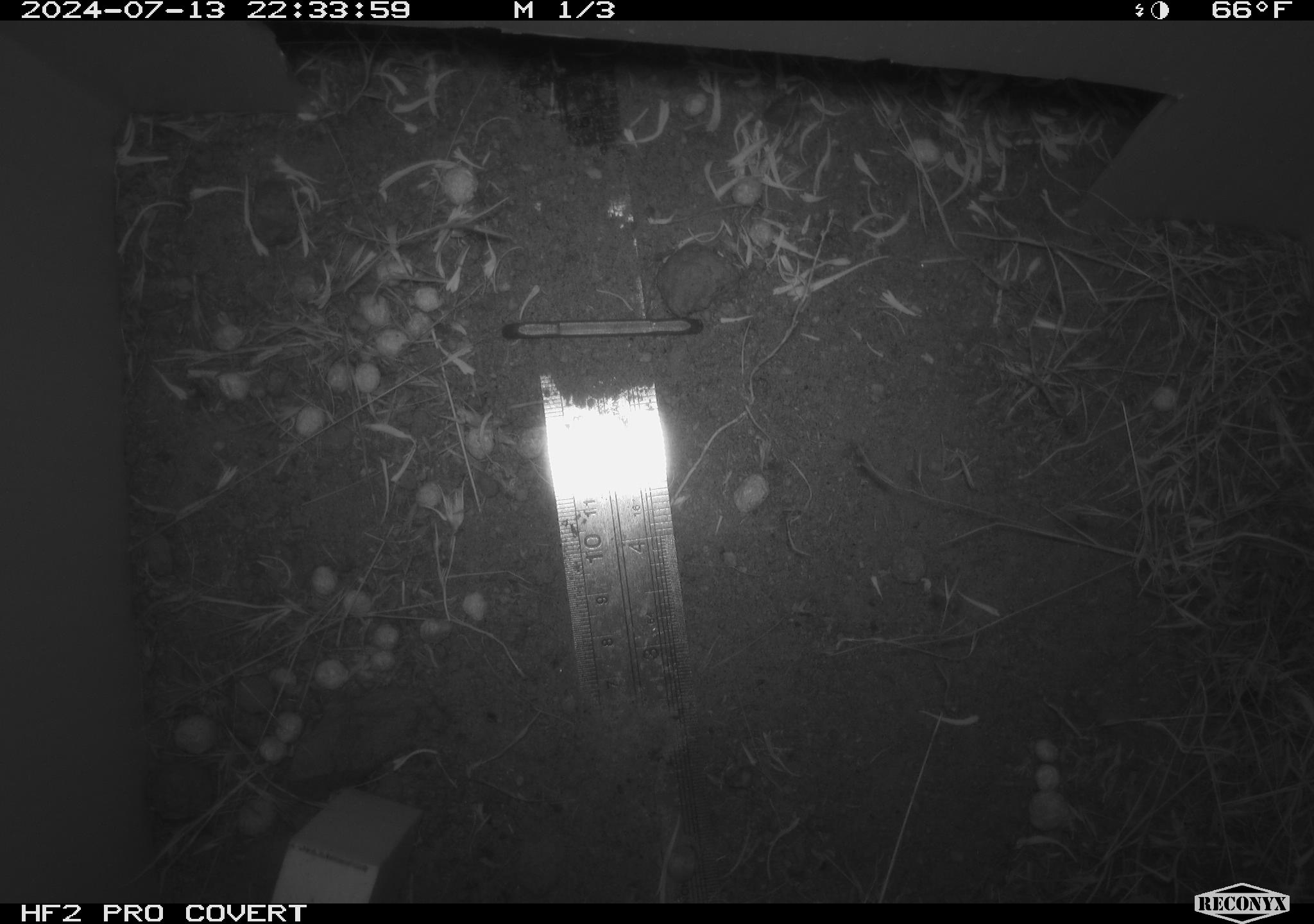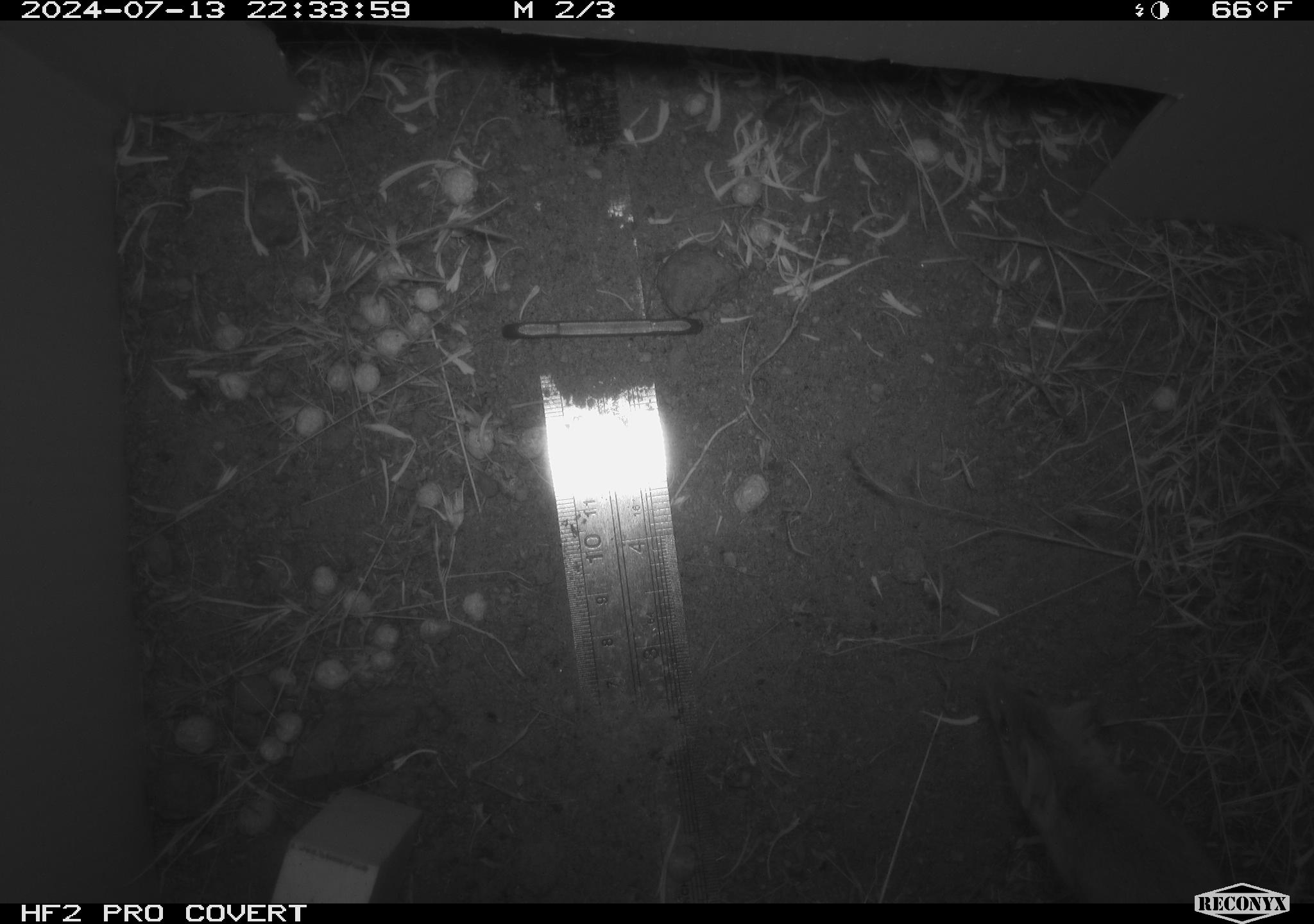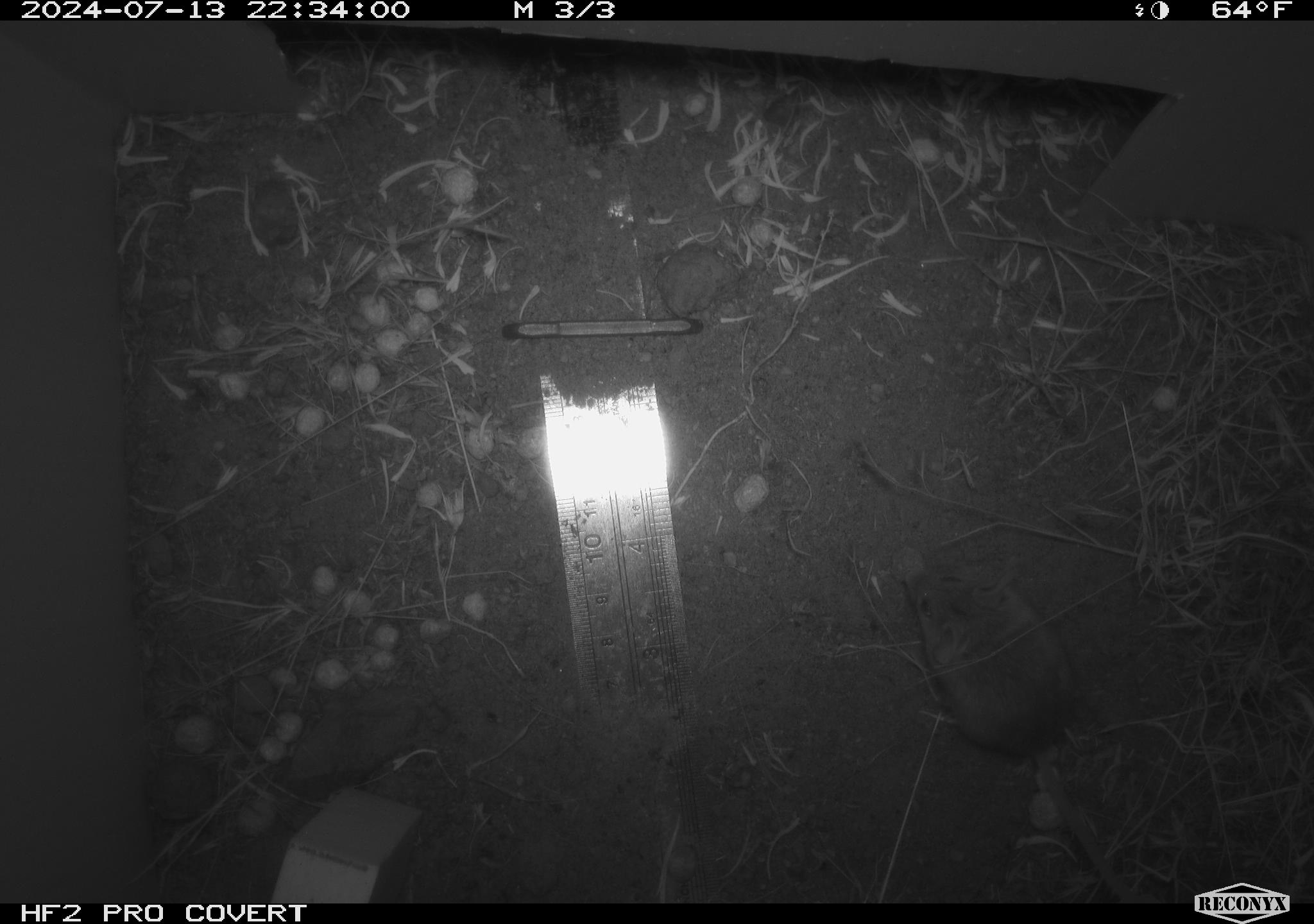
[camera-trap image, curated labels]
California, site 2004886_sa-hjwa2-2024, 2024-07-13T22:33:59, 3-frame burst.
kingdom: Animalia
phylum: Chordata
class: Mammalia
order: Rodentia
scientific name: Rodentia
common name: rodent